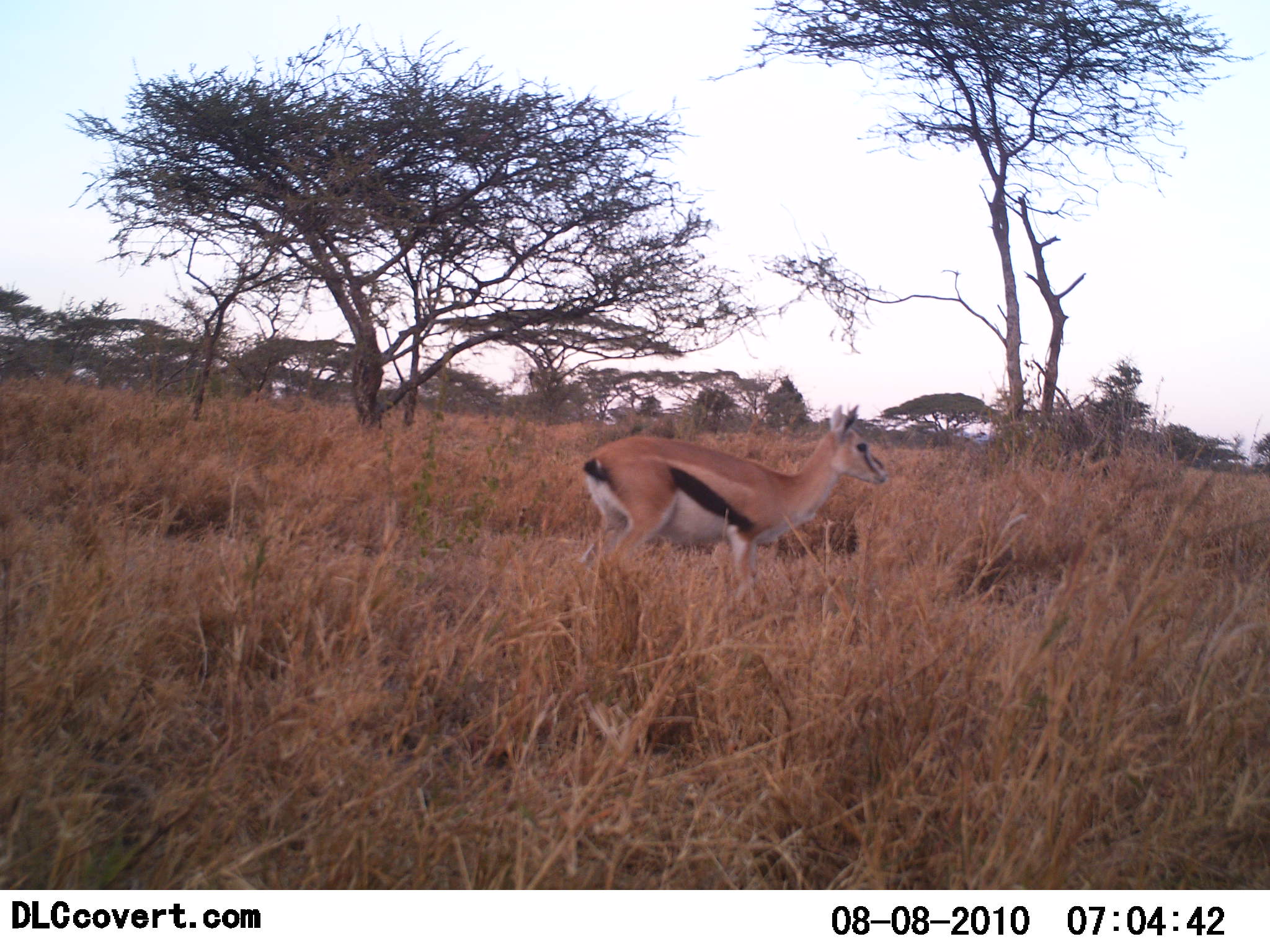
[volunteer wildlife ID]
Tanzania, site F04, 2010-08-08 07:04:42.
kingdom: Animalia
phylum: Chordata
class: Mammalia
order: Artiodactyla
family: Bovidae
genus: Eudorcas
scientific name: Eudorcas thomsonii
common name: thomson's gazelle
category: gazellethomsons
Gazellethomsons (thomson's gazelle) (Eudorcas thomsonii), count 1. Behavior (volunteer vote fractions): standing 94%, resting 0%, moving 6%, interacting 0%. Young present (vote fraction): 0%. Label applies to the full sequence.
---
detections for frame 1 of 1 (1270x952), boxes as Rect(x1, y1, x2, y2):
animal: Rect(578, 401, 888, 617)